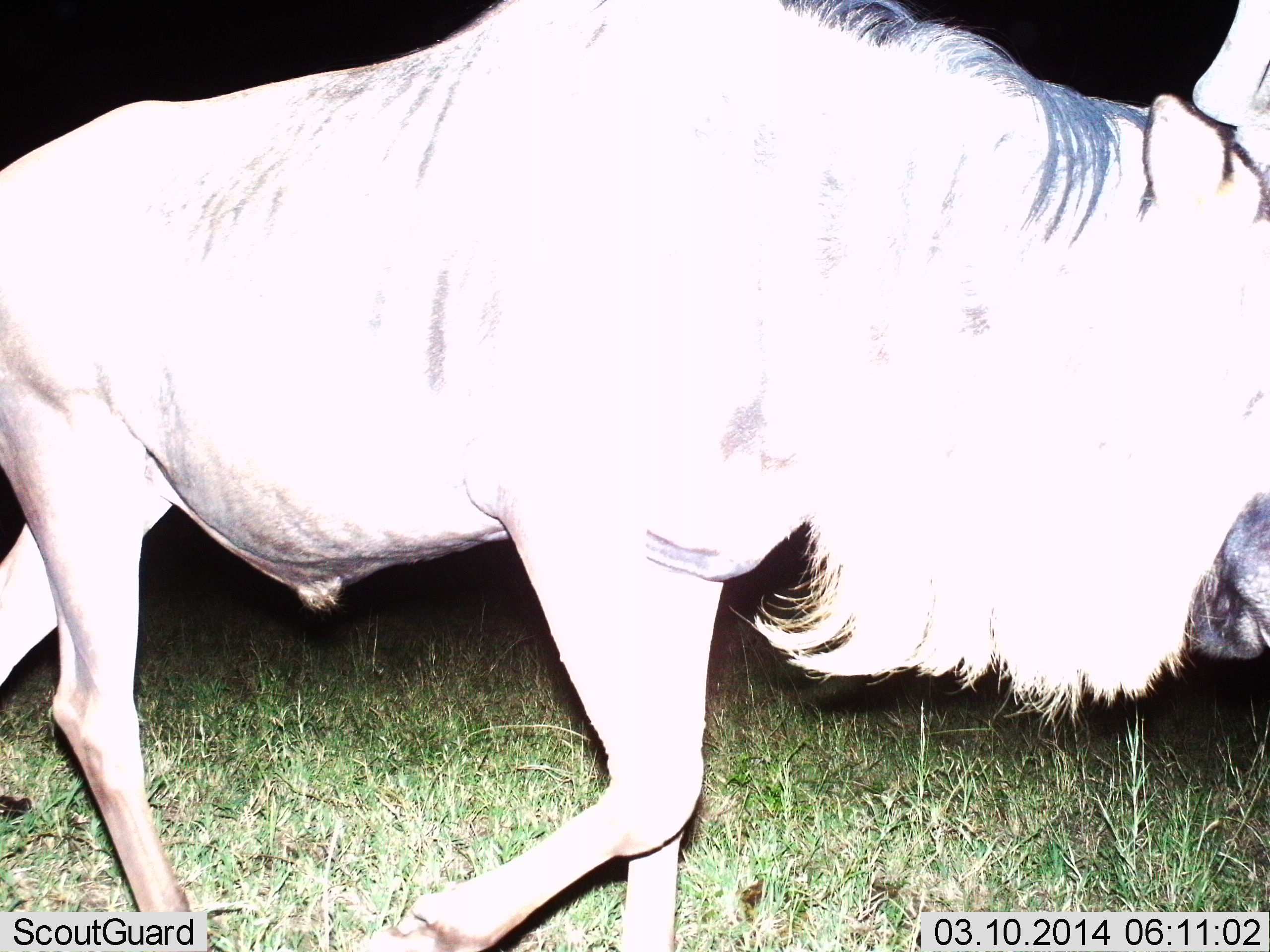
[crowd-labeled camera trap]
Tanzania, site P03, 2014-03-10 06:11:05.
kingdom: Animalia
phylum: Chordata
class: Mammalia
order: Artiodactyla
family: Bovidae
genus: Connochaetes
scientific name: Connochaetes taurinus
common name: blue wildebeest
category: wildebeest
Wildebeest (blue wildebeest) (Connochaetes taurinus), count 1. Behavior (volunteer vote fractions): standing 10%, resting 0%, moving 100%, interacting 0%. Young present (vote fraction): 0%. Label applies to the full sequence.